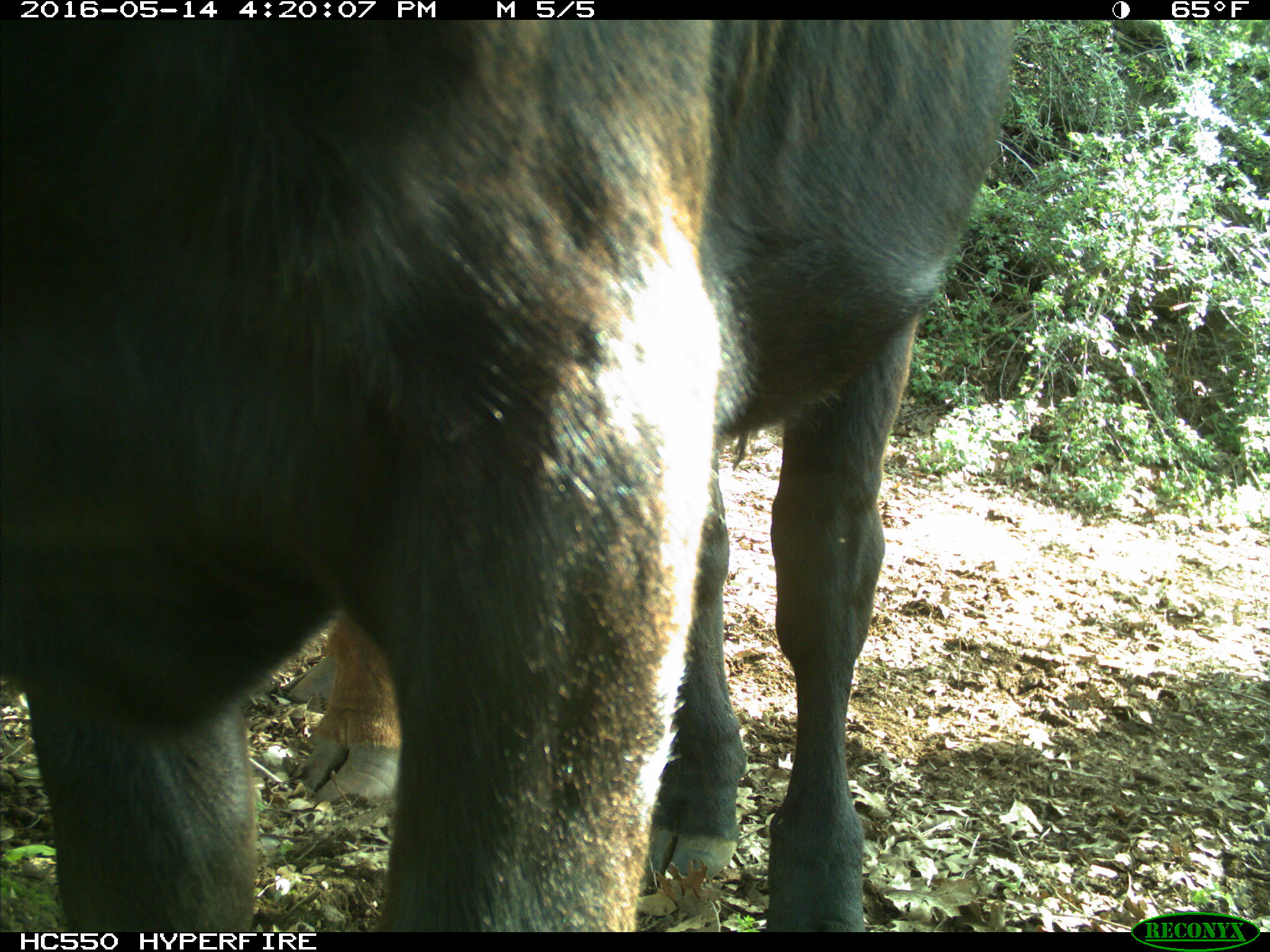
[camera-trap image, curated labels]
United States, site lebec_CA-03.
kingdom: Animalia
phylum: Chordata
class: Mammalia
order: Artiodactyla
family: Bovidae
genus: Bos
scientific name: Bos taurus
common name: domestic cow